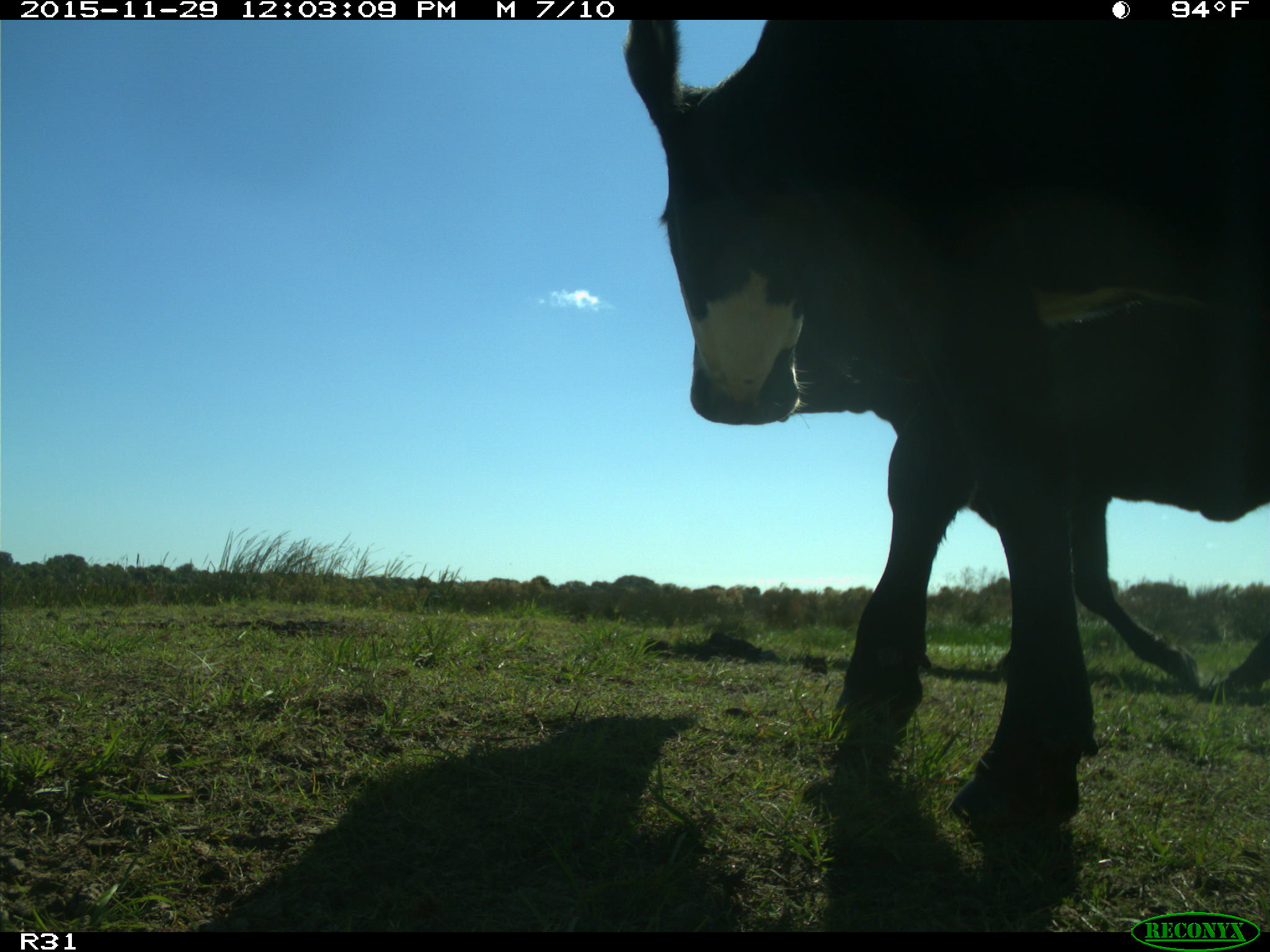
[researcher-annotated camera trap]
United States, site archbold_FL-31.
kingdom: Animalia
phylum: Chordata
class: Mammalia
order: Artiodactyla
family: Bovidae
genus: Bos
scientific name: Bos taurus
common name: domestic cow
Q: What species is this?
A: Bos taurus (domestic cow).